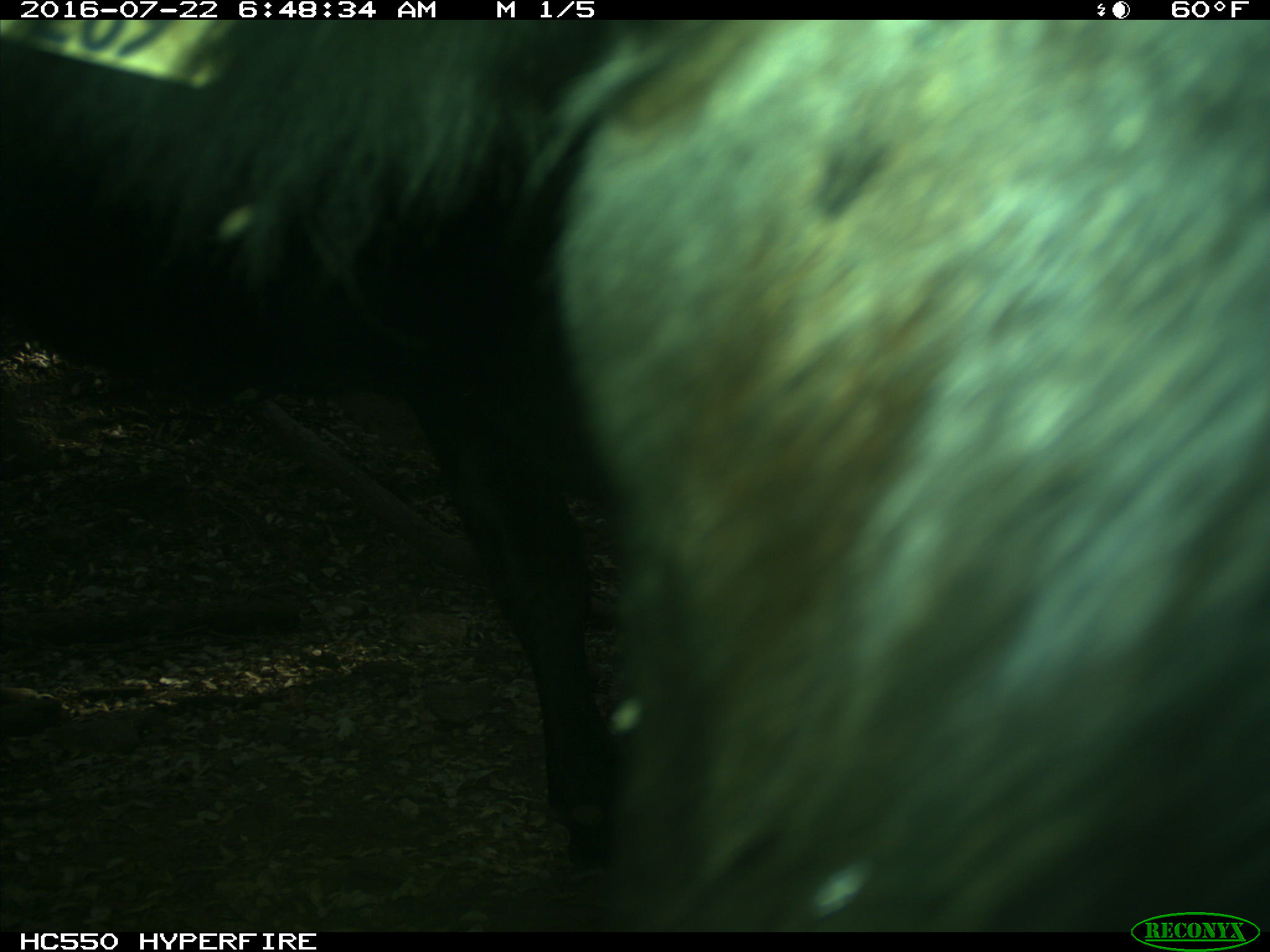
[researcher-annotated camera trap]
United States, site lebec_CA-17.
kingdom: Animalia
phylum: Chordata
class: Mammalia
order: Artiodactyla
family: Bovidae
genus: Bos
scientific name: Bos taurus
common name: domestic cow